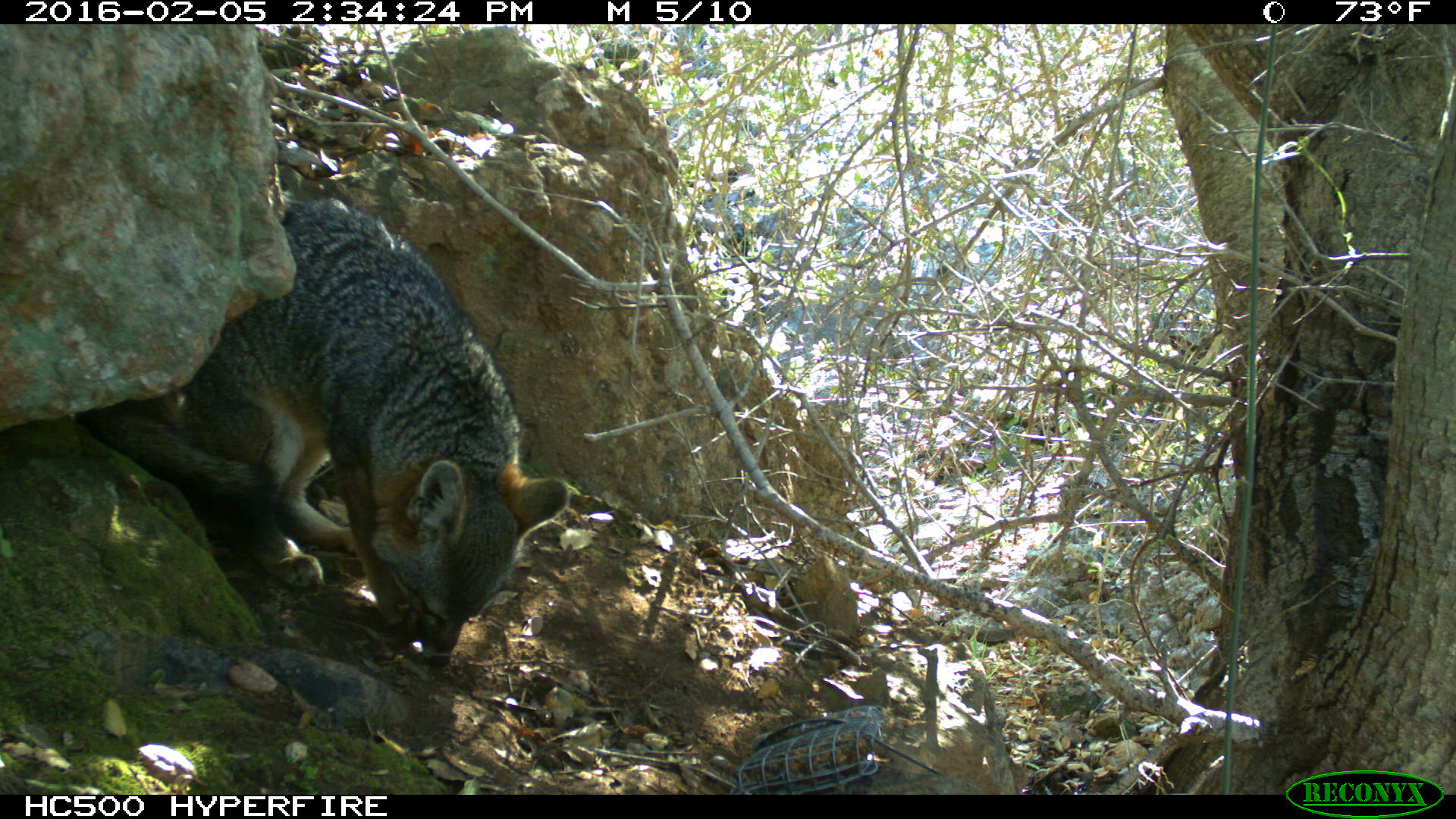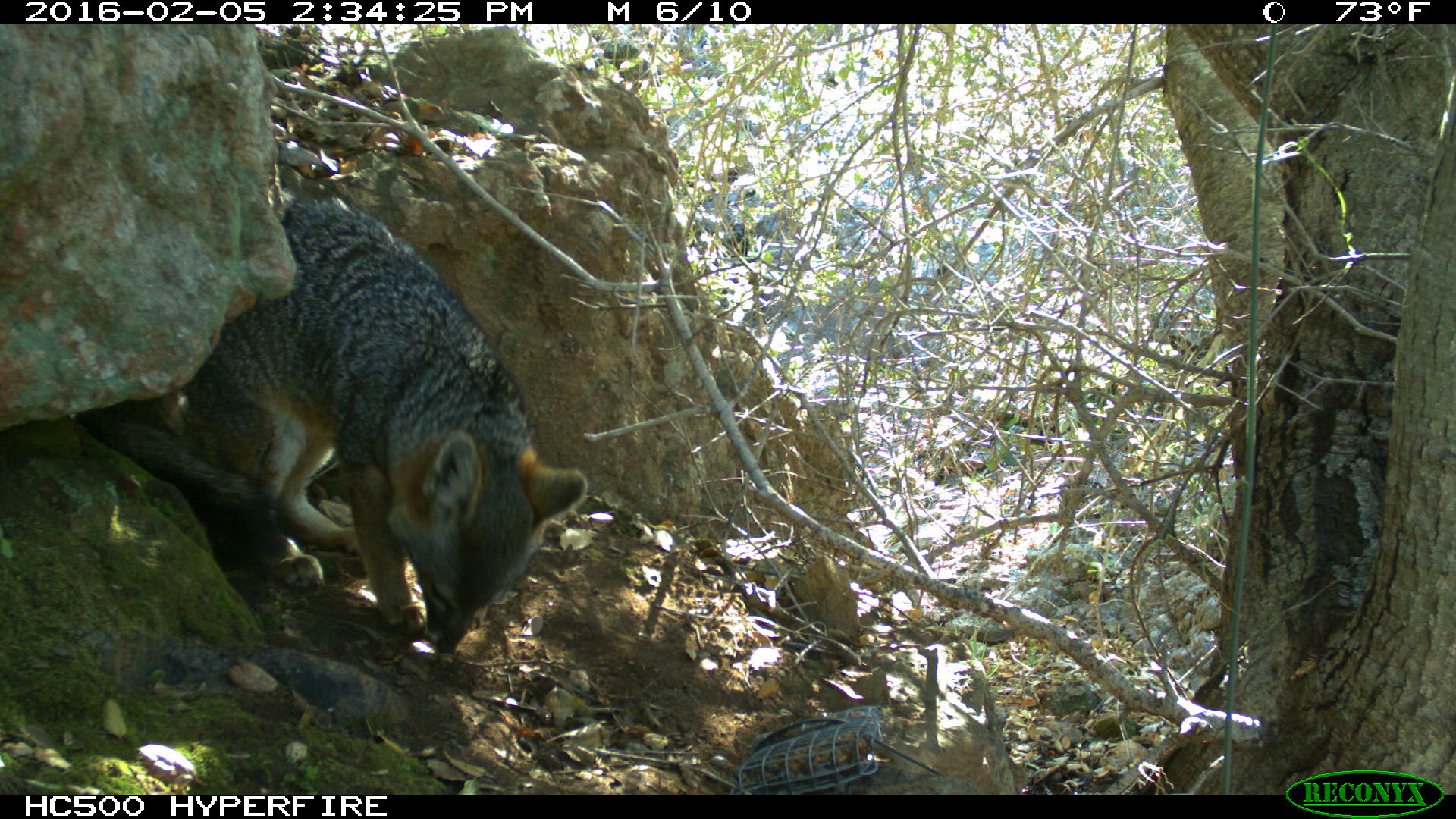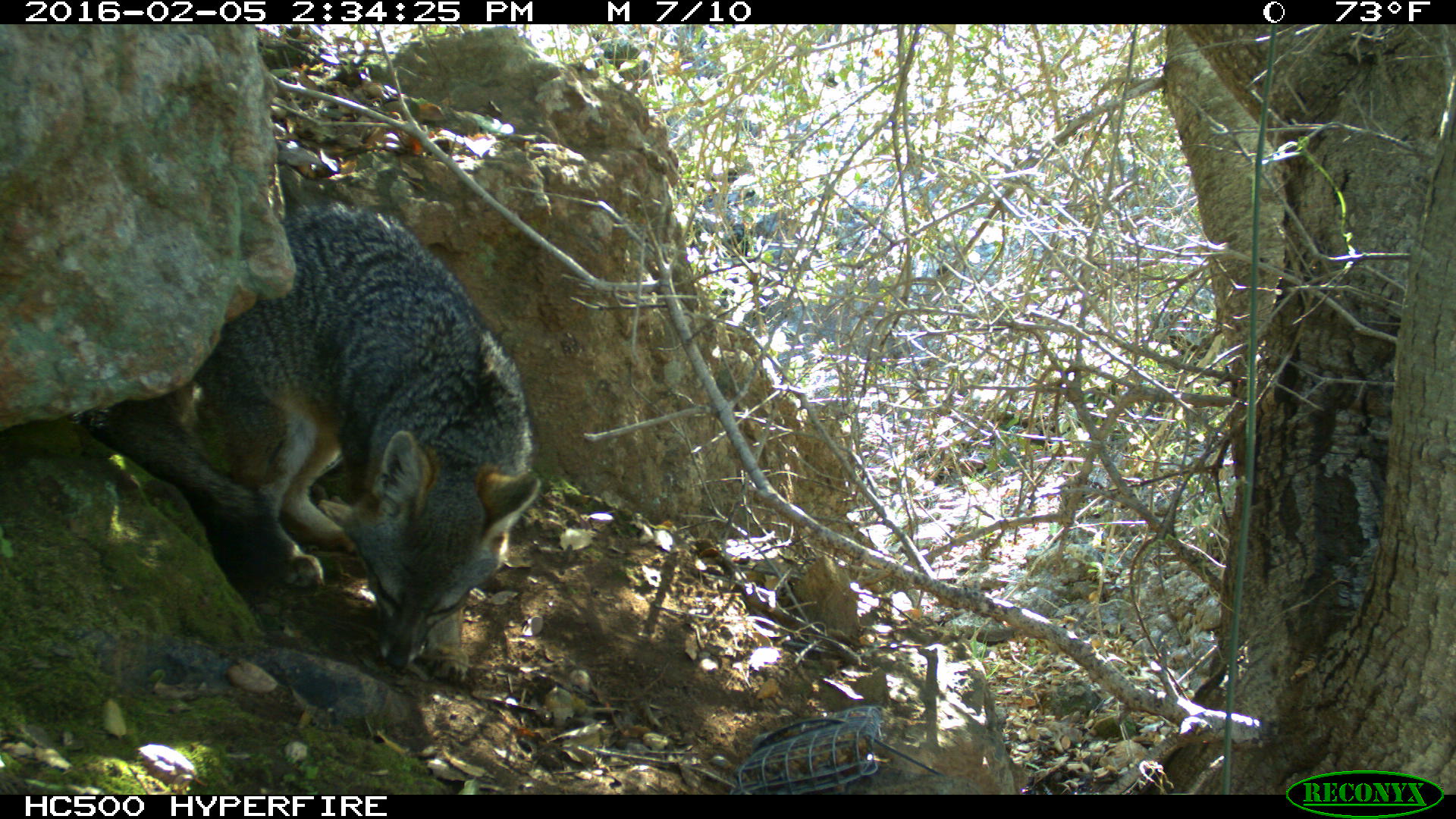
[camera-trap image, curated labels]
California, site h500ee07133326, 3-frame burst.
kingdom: Animalia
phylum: Chordata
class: Mammalia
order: Carnivora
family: Canidae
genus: Urocyon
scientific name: Urocyon littoralis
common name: island fox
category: fox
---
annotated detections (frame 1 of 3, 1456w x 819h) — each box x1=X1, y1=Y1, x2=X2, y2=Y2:
fox: x1=68, y1=198, x2=568, y2=664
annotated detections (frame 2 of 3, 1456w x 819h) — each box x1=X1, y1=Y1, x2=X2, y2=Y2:
fox: x1=79, y1=199, x2=588, y2=654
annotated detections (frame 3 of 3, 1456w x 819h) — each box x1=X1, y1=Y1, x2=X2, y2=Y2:
fox: x1=71, y1=201, x2=542, y2=685